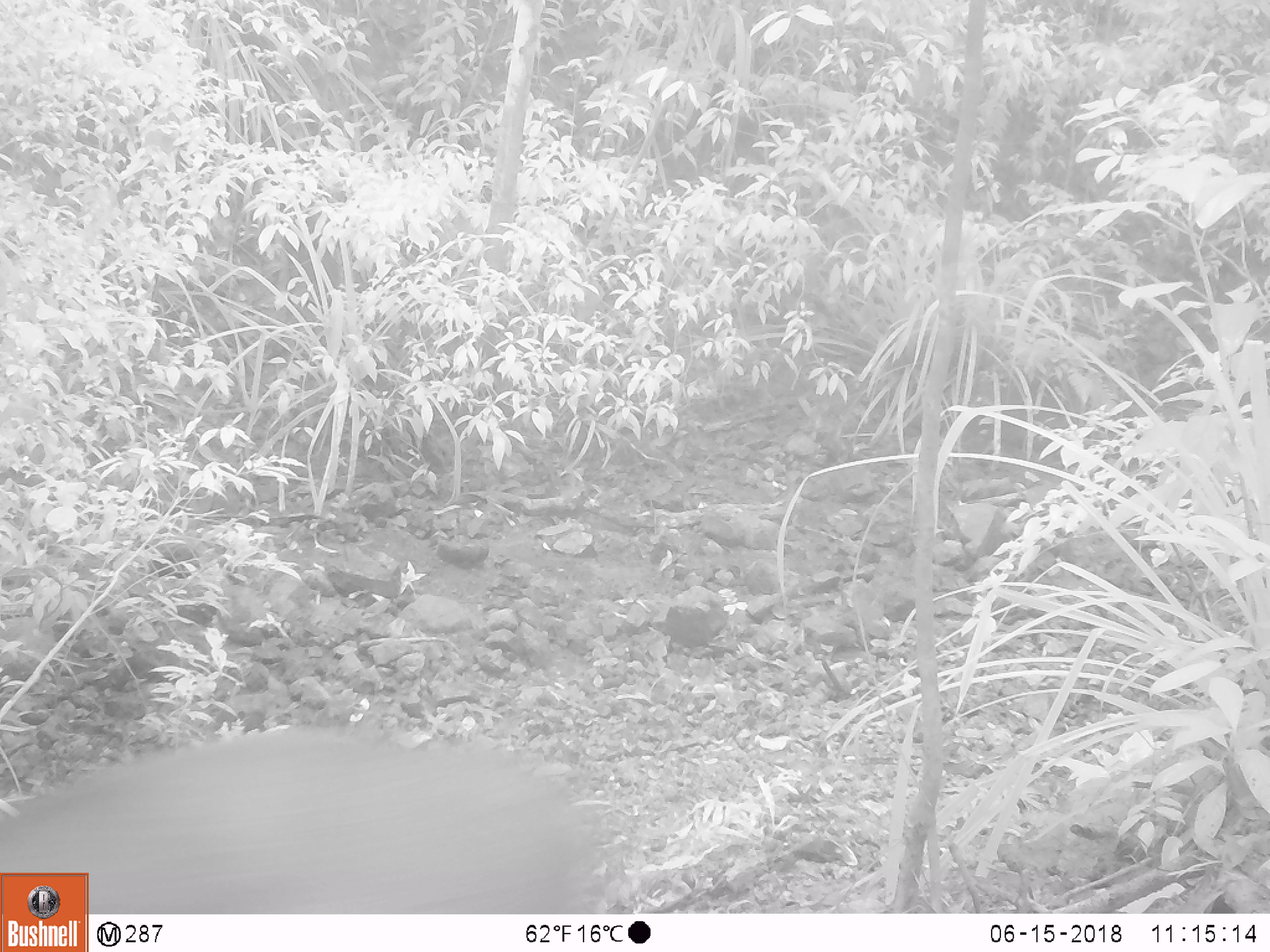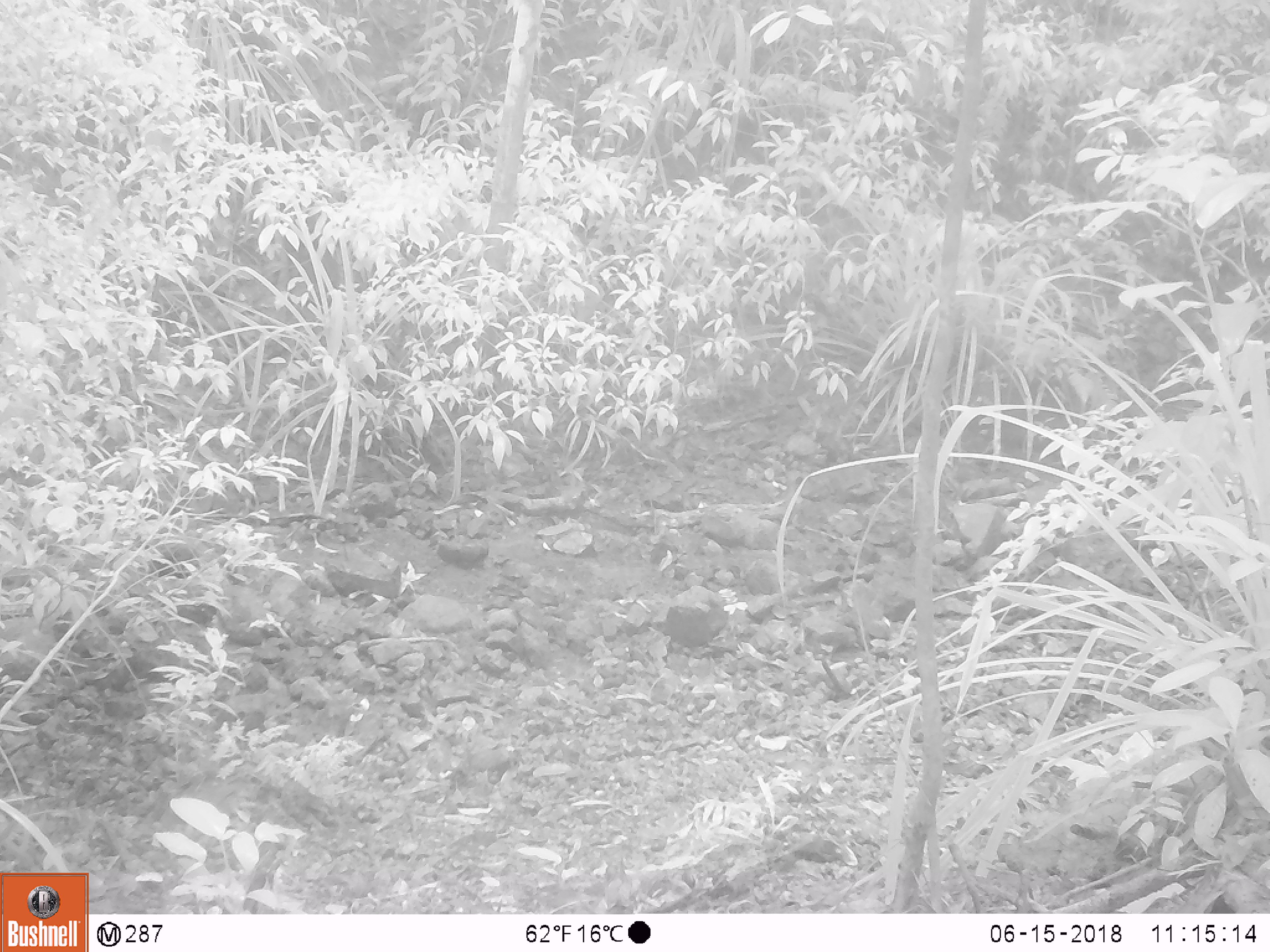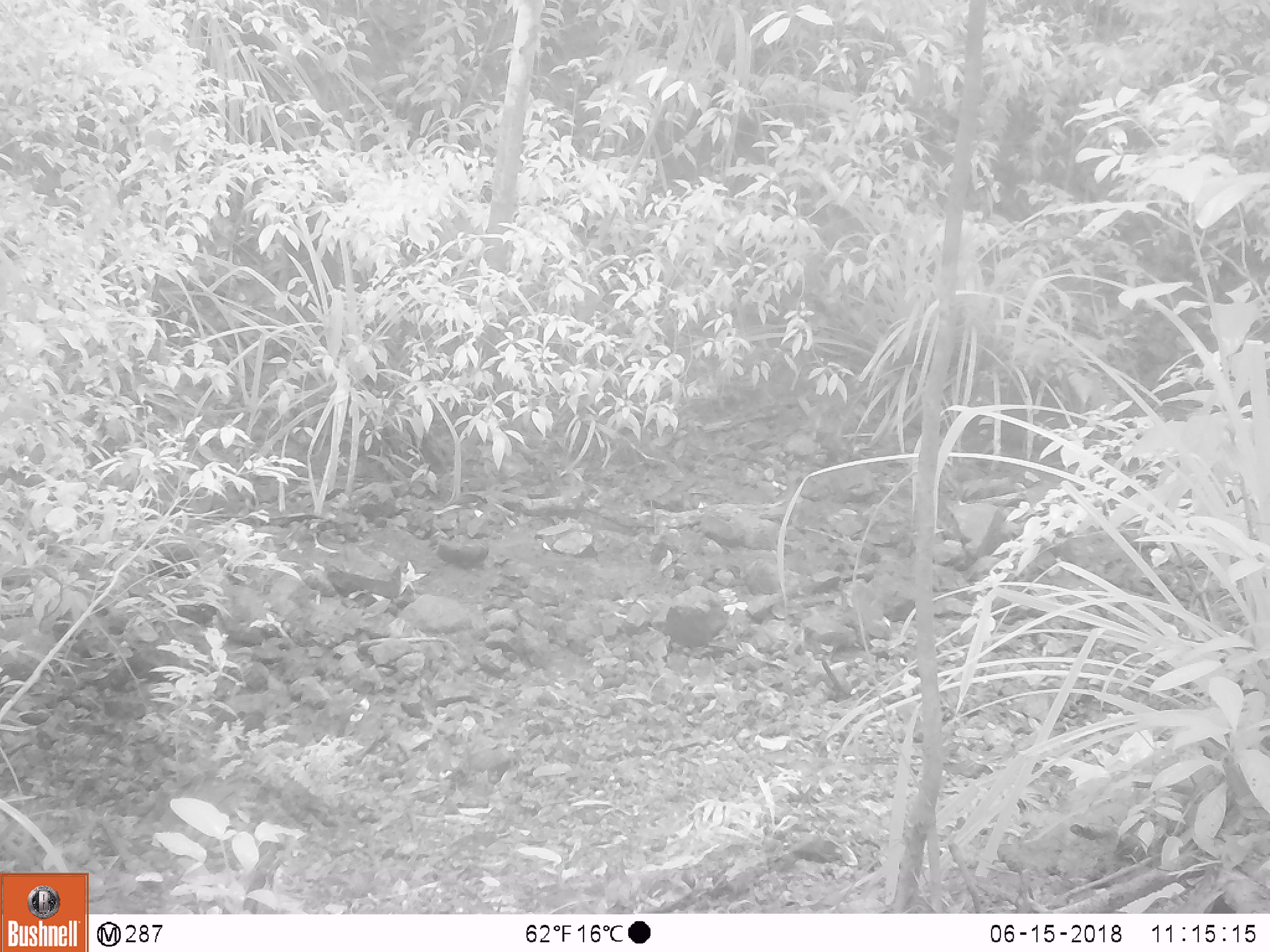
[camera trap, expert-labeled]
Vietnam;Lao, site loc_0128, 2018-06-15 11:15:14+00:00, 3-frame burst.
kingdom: Animalia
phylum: Chordata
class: Mammalia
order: Artiodactyla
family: Cervidae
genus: Muntiacus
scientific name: Muntiacus rooseveltorum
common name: roosevelt's muntjac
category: roosevelts muntjac group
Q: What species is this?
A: Roosevelts muntjac group (roosevelt's muntjac) (Muntiacus rooseveltorum).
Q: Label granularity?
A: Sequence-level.